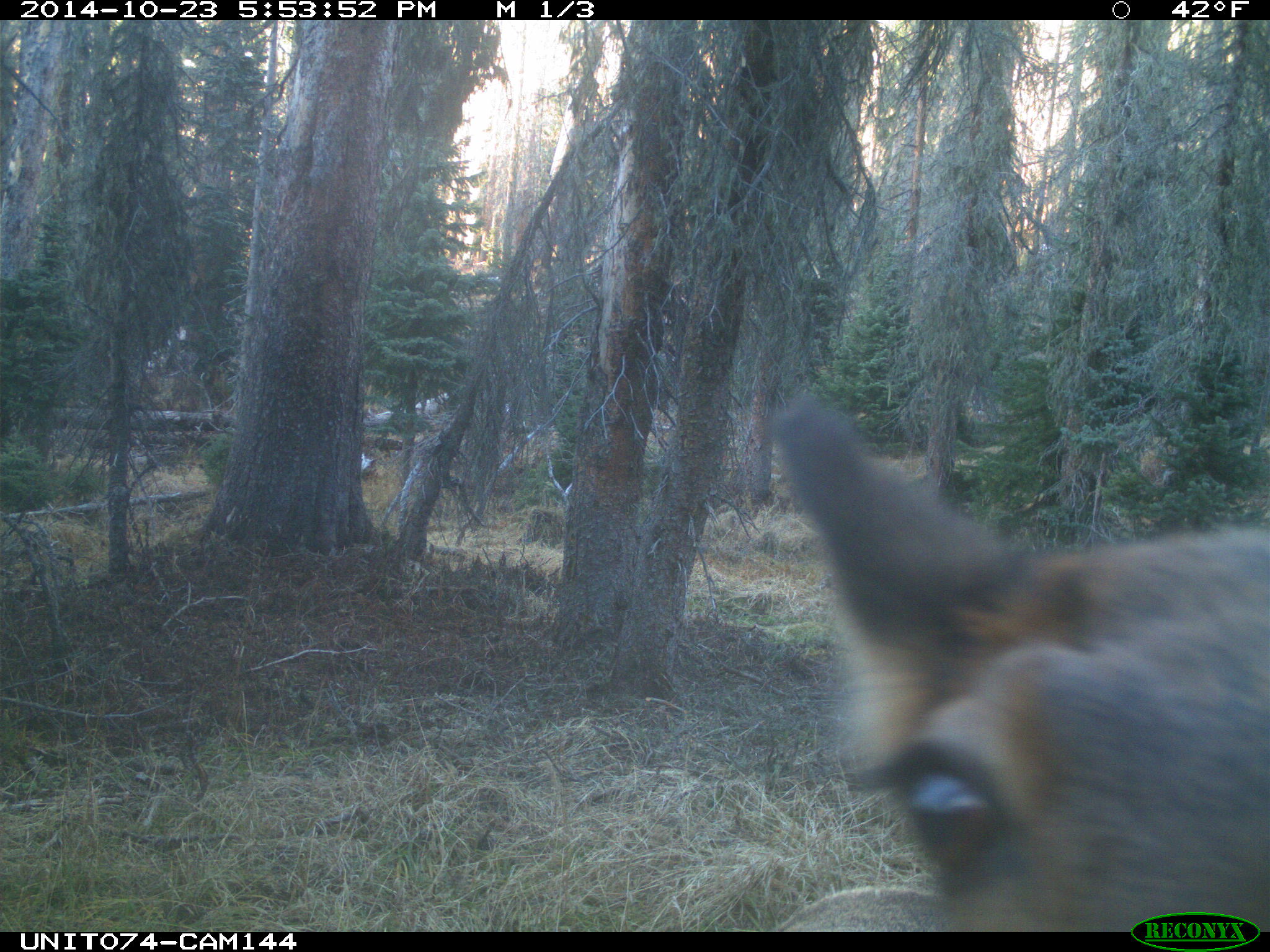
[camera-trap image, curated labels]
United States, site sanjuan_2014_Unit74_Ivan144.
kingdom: Animalia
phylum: Chordata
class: Mammalia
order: Artiodactyla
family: Cervidae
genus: Cervus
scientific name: Cervus elaphus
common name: red deer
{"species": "Cervus elaphus (red deer)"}